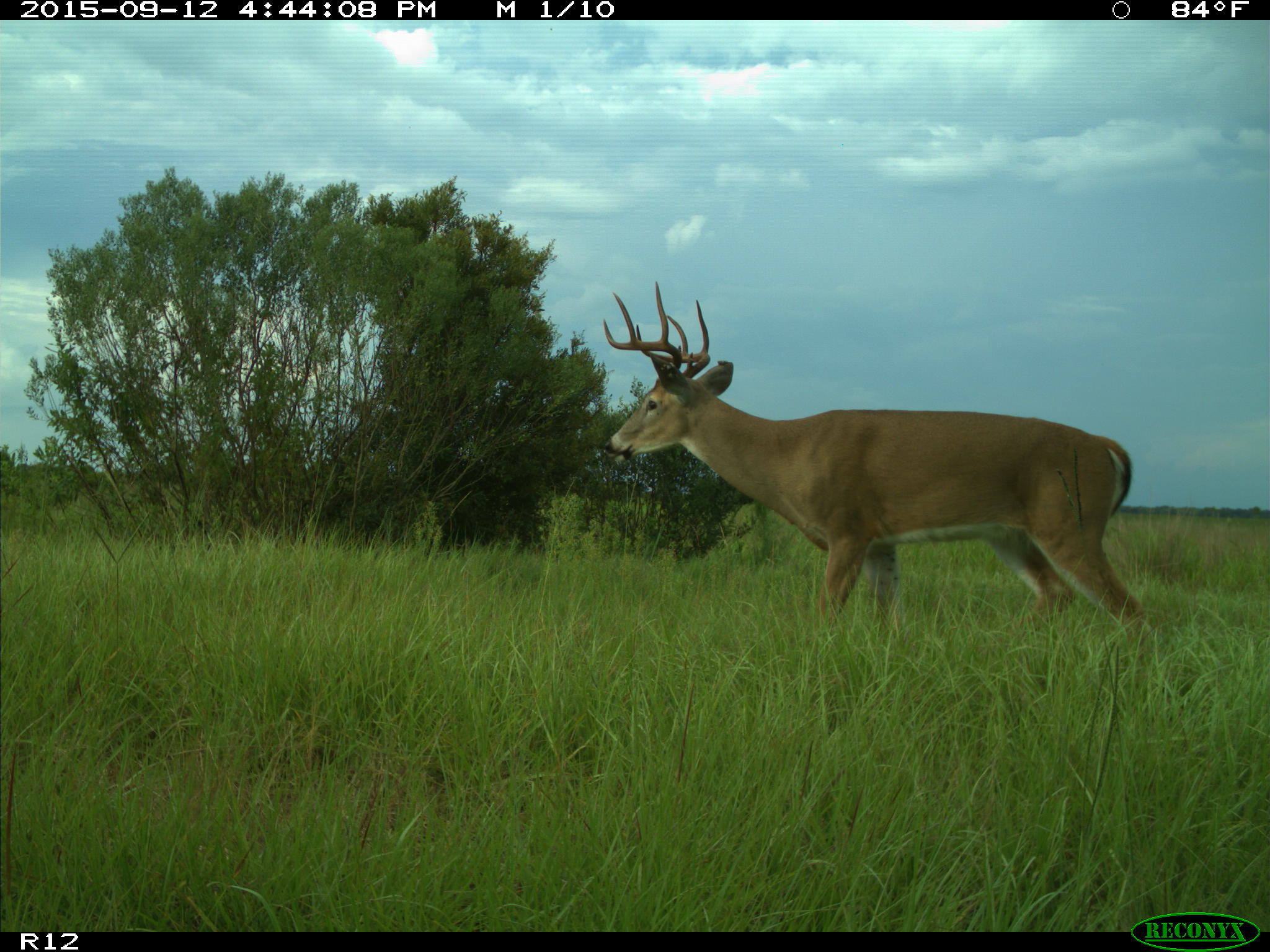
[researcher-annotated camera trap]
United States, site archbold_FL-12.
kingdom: Animalia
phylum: Chordata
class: Mammalia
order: Artiodactyla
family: Cervidae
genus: Odocoileus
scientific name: Odocoileus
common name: deer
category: unidentified deer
Unidentified deer (deer) (Odocoileus).